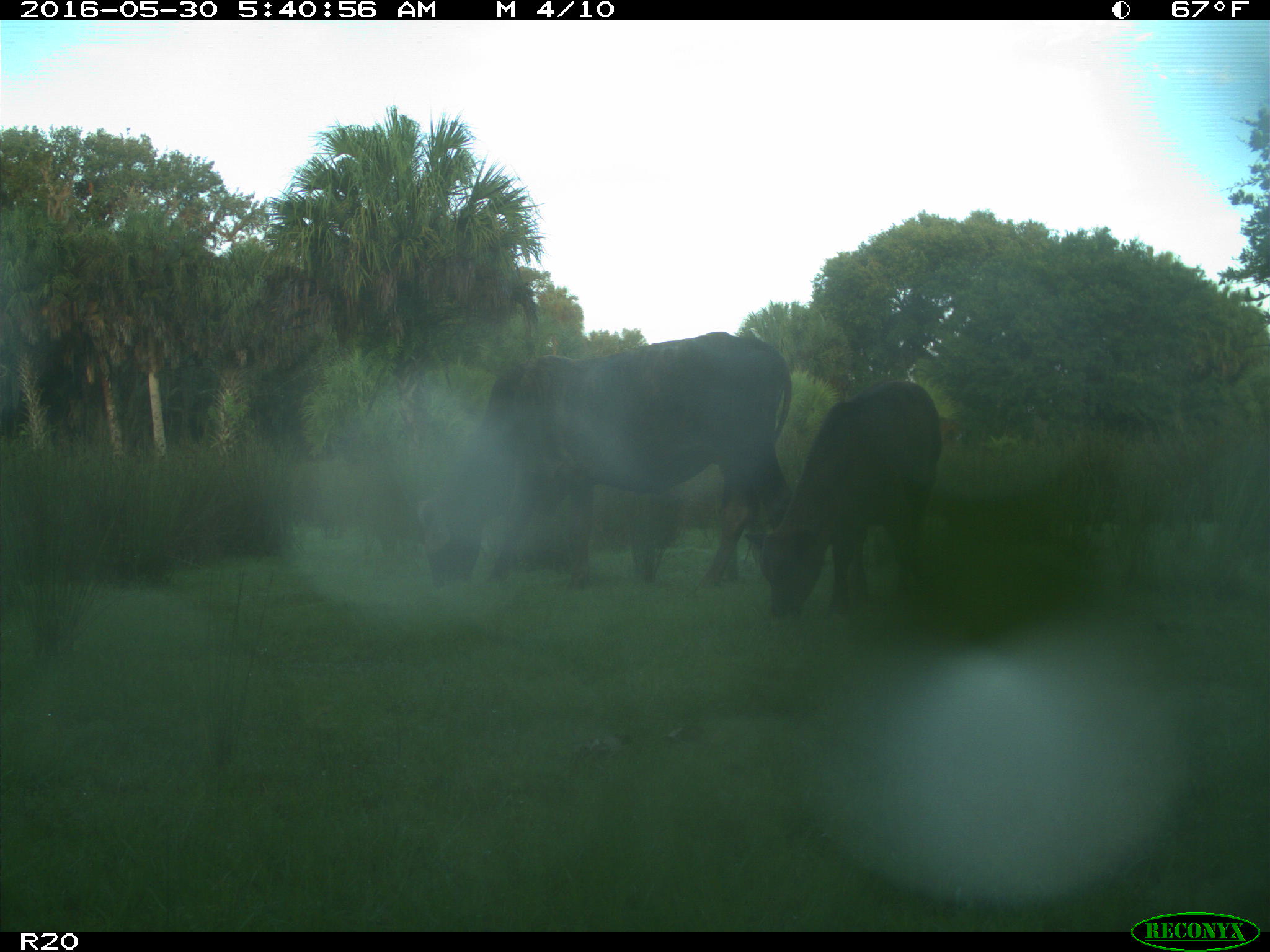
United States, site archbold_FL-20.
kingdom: Animalia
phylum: Chordata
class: Mammalia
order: Artiodactyla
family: Bovidae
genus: Bos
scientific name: Bos taurus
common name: domestic cow